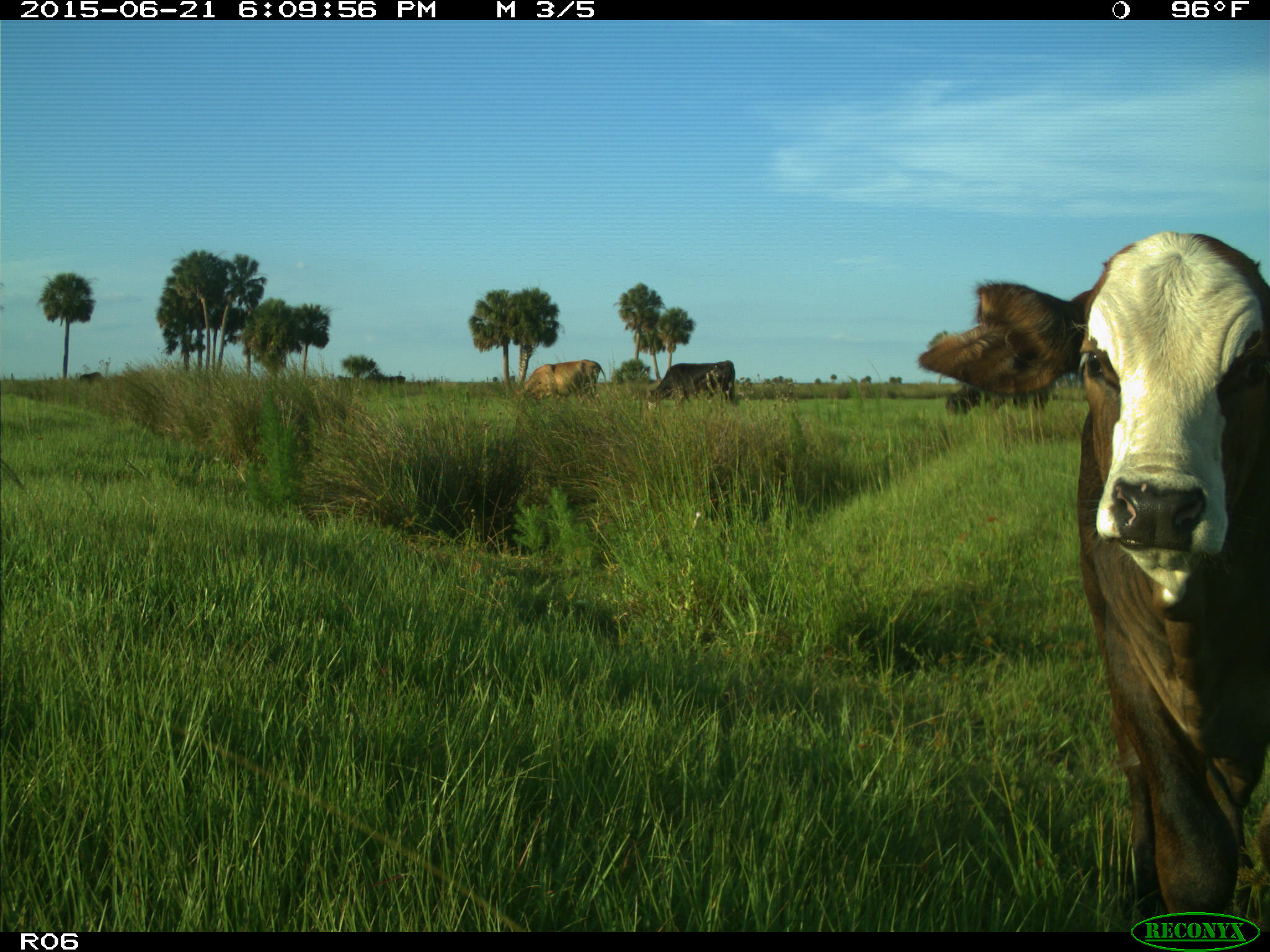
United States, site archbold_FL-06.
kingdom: Animalia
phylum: Chordata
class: Mammalia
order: Artiodactyla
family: Bovidae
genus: Bos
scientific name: Bos taurus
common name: domestic cow